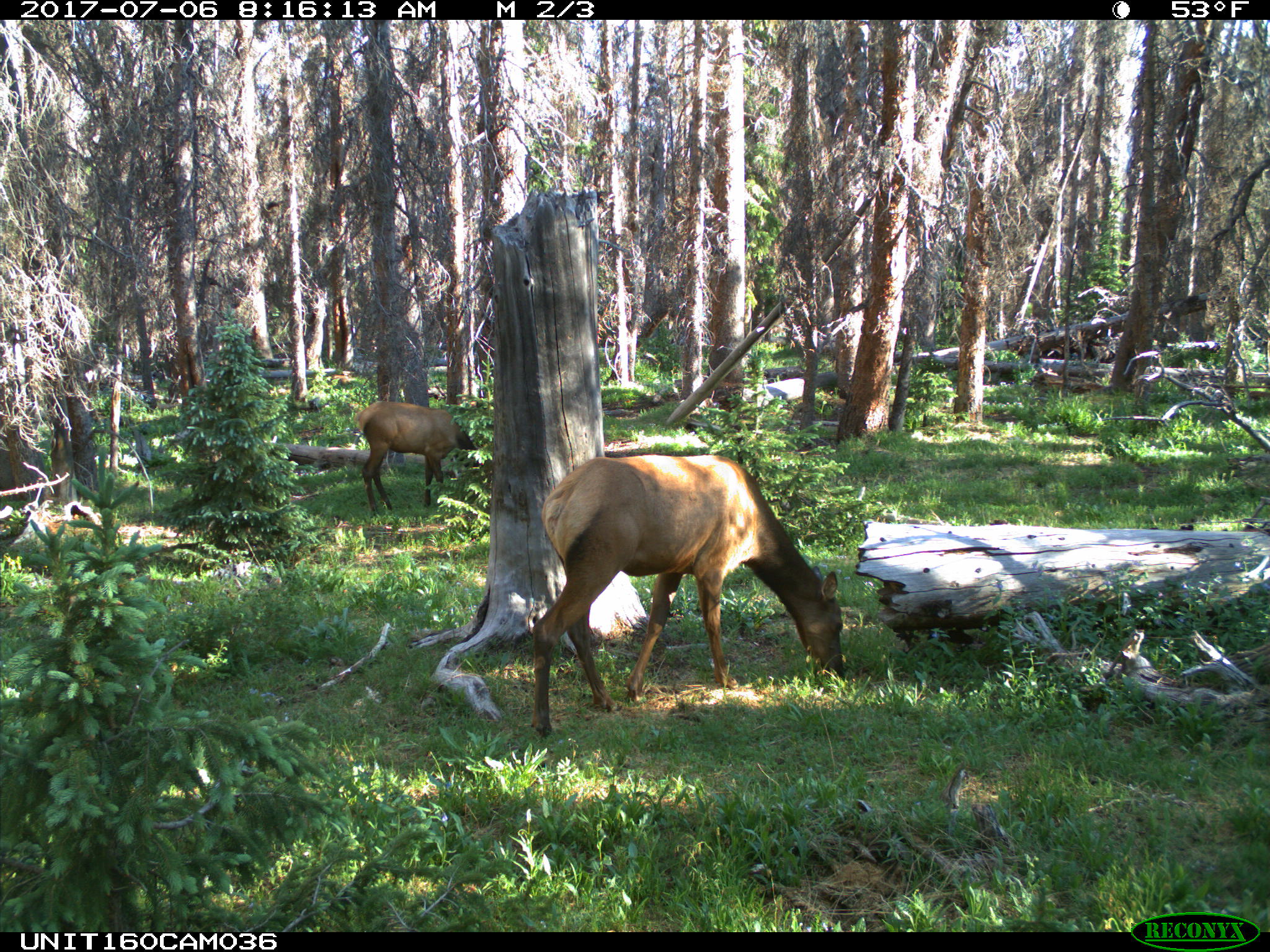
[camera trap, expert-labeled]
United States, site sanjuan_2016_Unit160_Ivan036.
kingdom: Animalia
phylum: Chordata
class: Mammalia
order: Artiodactyla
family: Cervidae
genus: Cervus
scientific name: Cervus elaphus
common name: red deer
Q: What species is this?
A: Cervus elaphus (red deer).